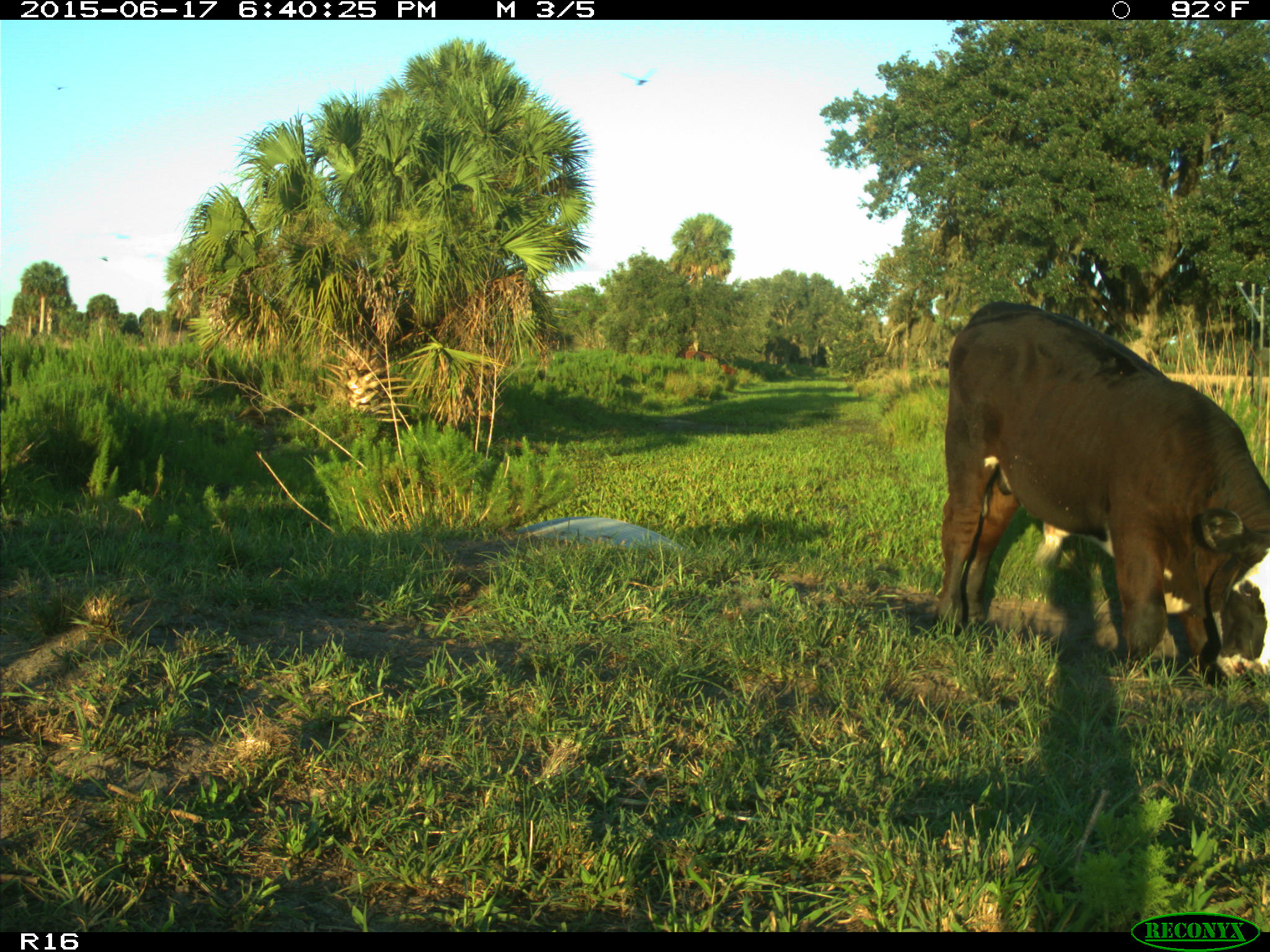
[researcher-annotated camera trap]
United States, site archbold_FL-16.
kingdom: Animalia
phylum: Chordata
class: Mammalia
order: Artiodactyla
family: Bovidae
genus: Bos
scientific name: Bos taurus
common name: domestic cow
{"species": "Bos taurus (domestic cow)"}